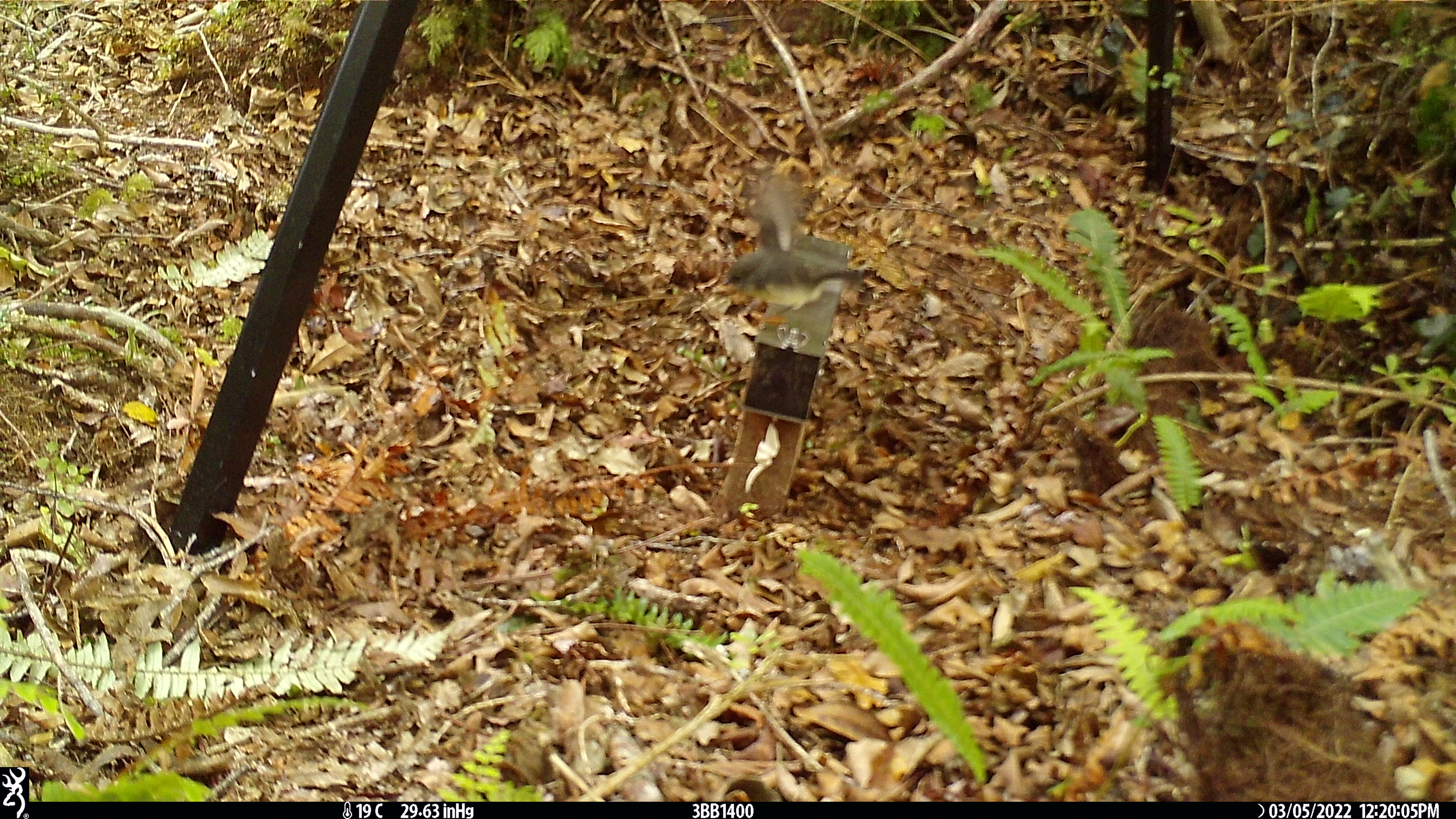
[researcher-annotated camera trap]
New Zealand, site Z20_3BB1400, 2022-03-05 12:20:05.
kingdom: Animalia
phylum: Chordata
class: Aves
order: Passeriformes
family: Petroicidae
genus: Petroica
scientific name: Petroica macrocephala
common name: tomtit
Tomtit (Petroica macrocephala).